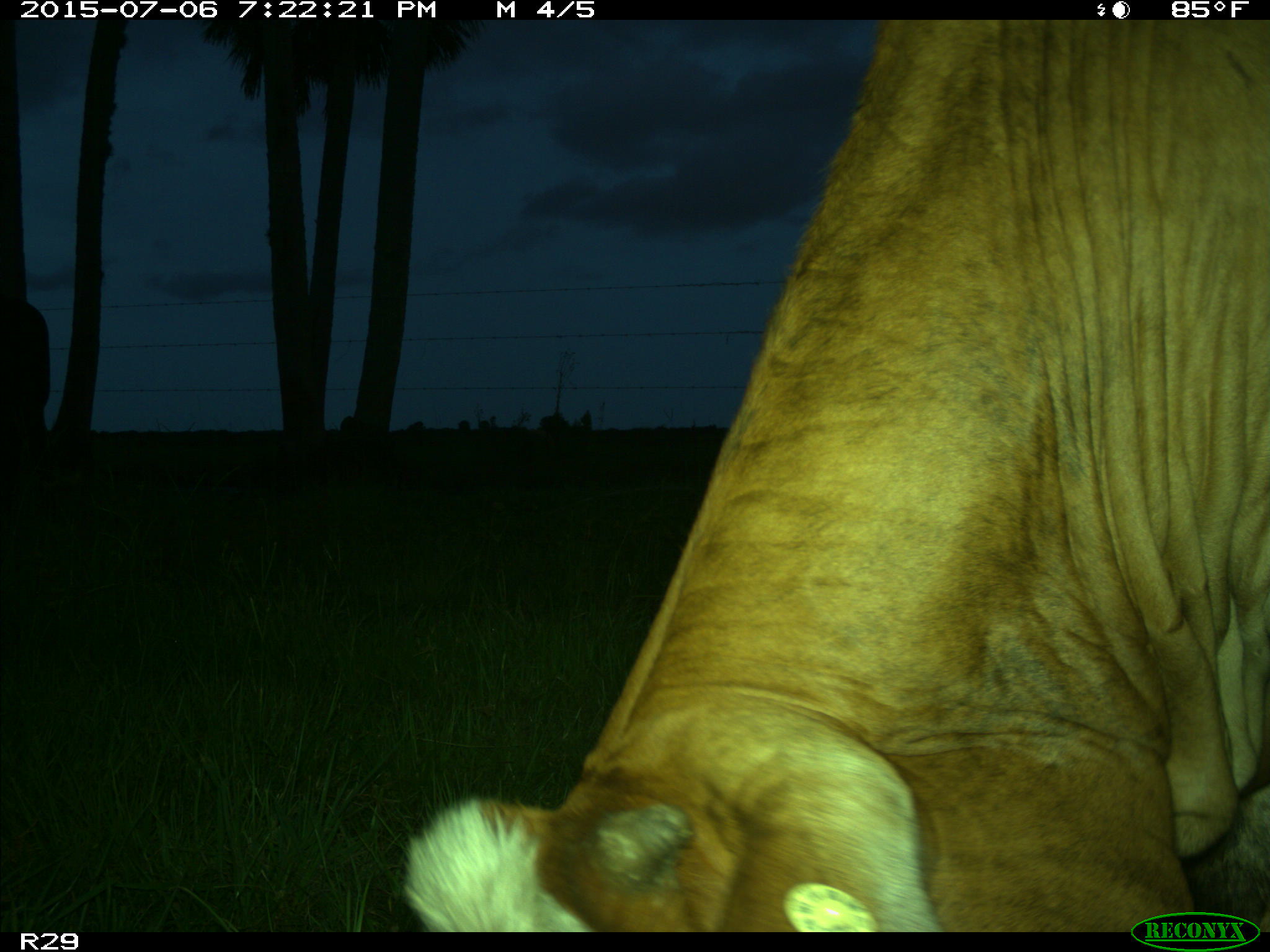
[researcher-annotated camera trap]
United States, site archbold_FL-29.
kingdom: Animalia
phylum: Chordata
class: Mammalia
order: Artiodactyla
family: Bovidae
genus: Bos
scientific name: Bos taurus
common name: domestic cow